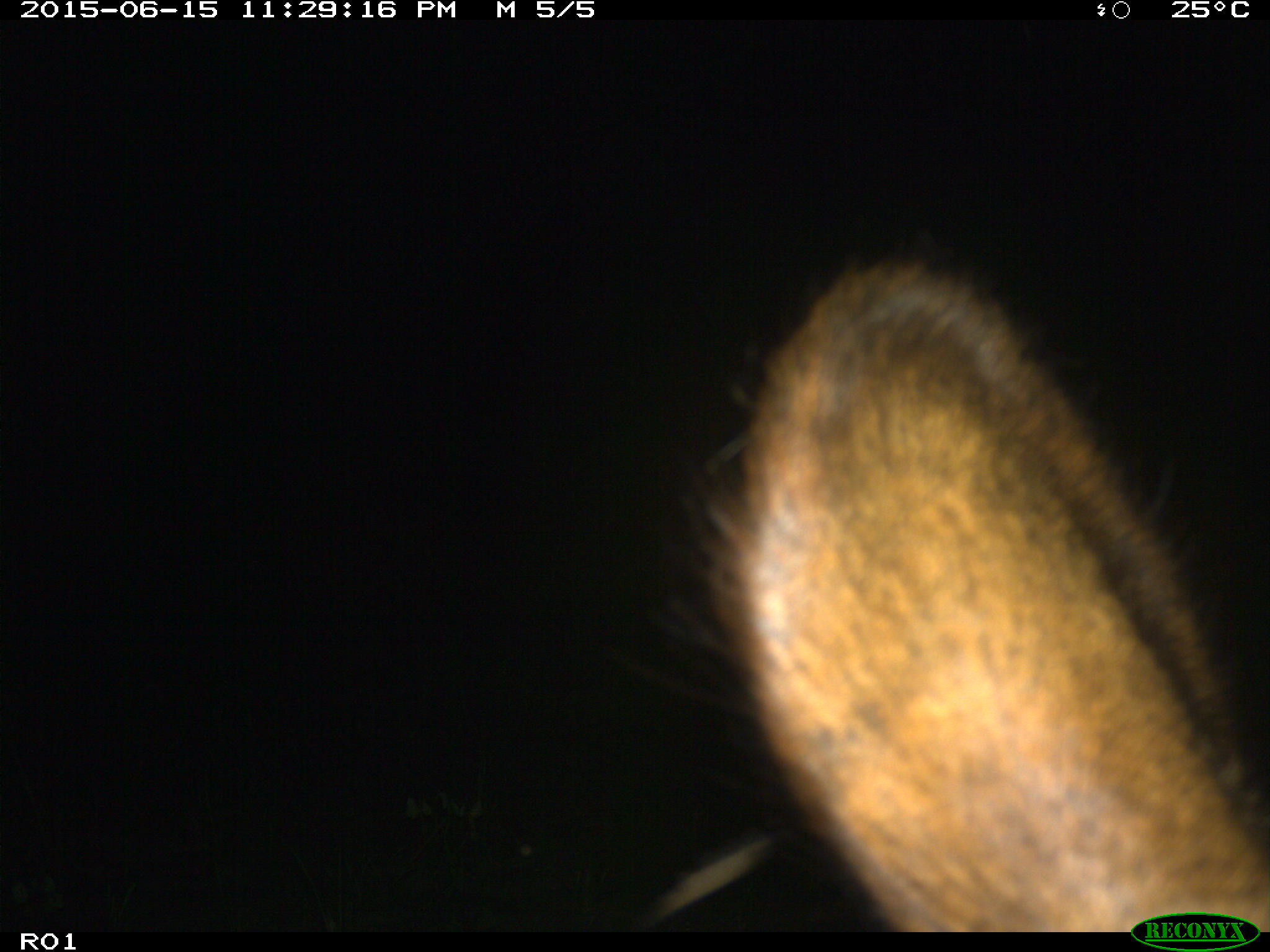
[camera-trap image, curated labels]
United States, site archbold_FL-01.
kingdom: Animalia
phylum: Chordata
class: Mammalia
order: Artiodactyla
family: Bovidae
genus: Bos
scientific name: Bos taurus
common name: domestic cow